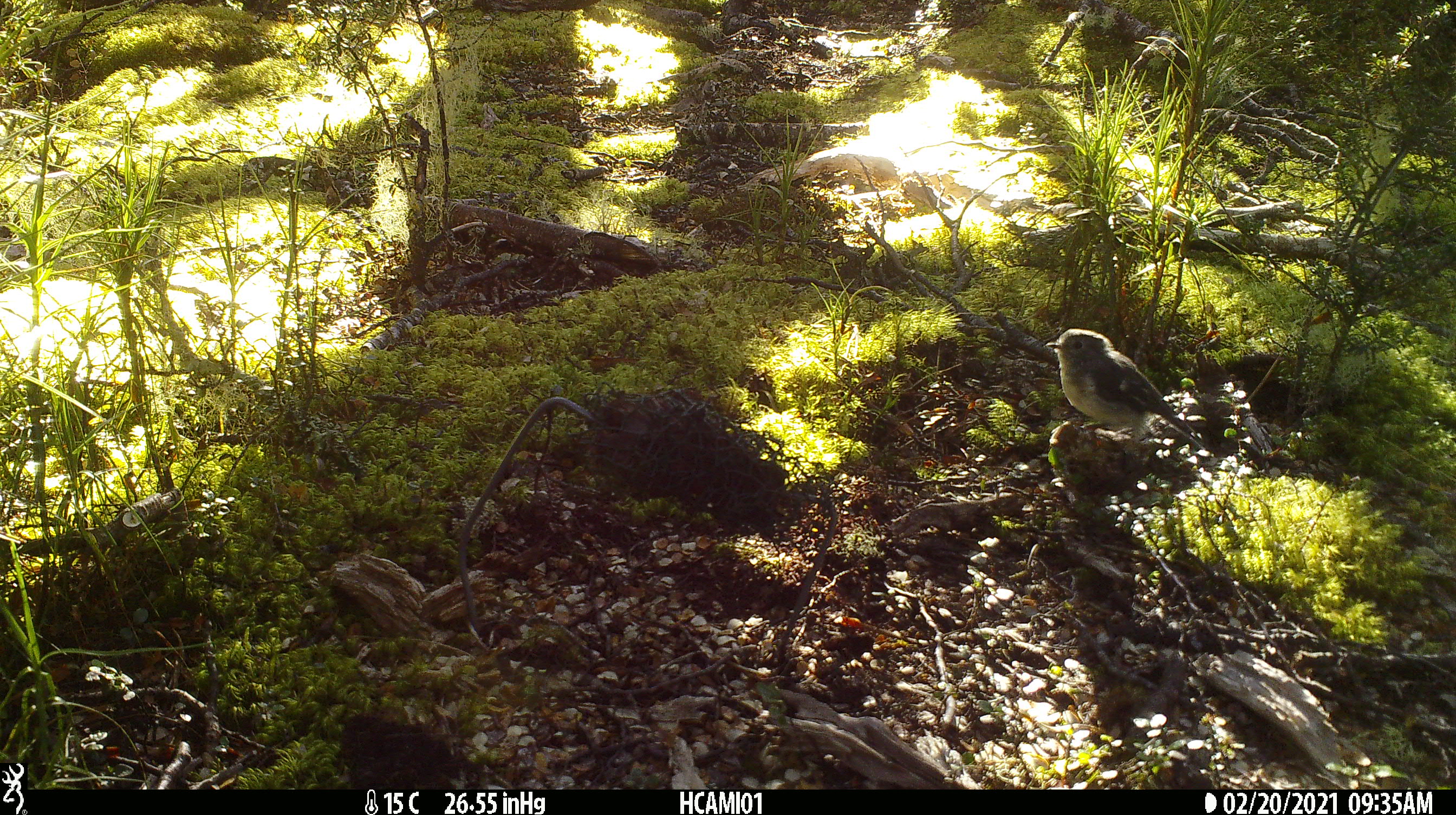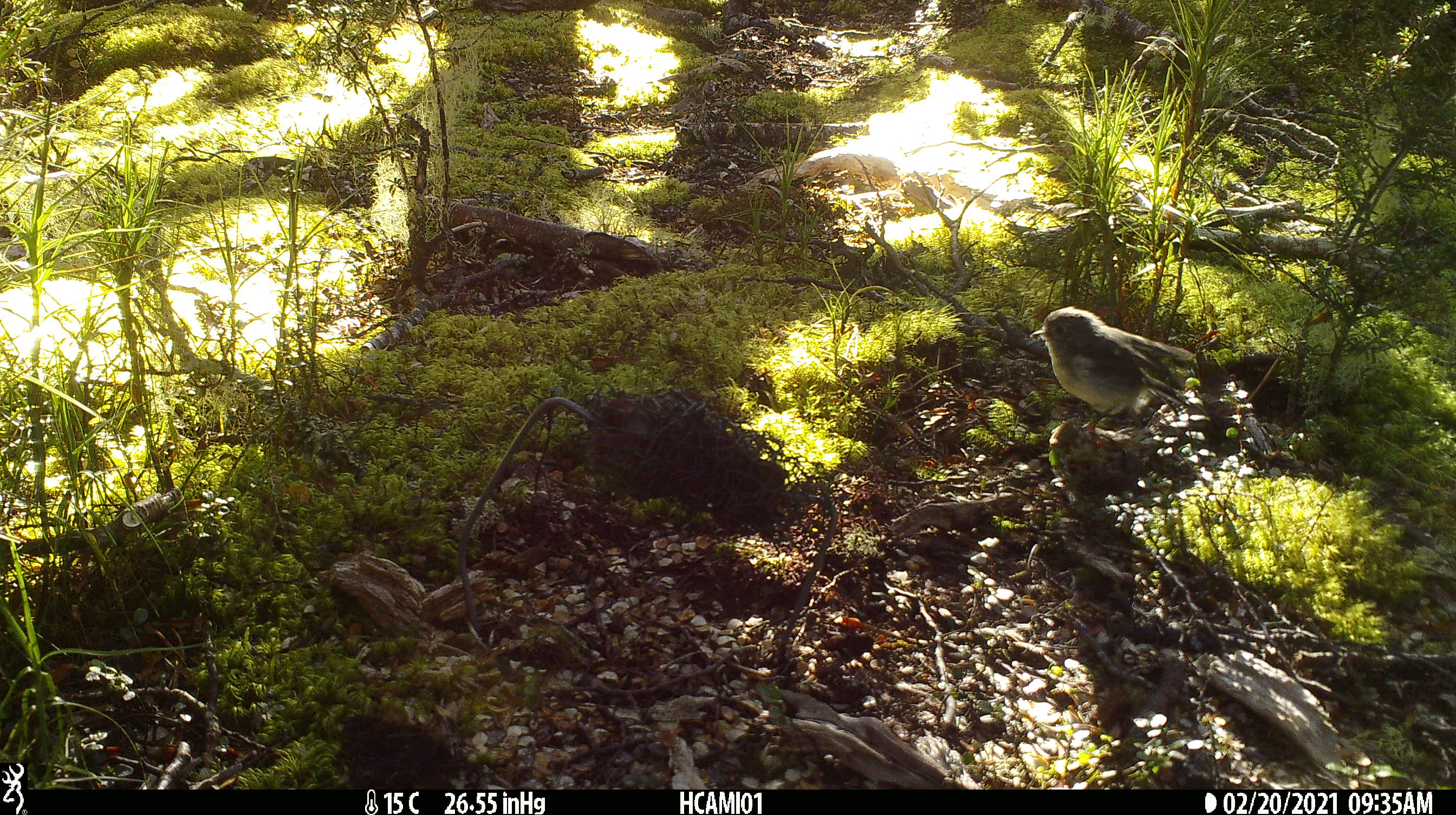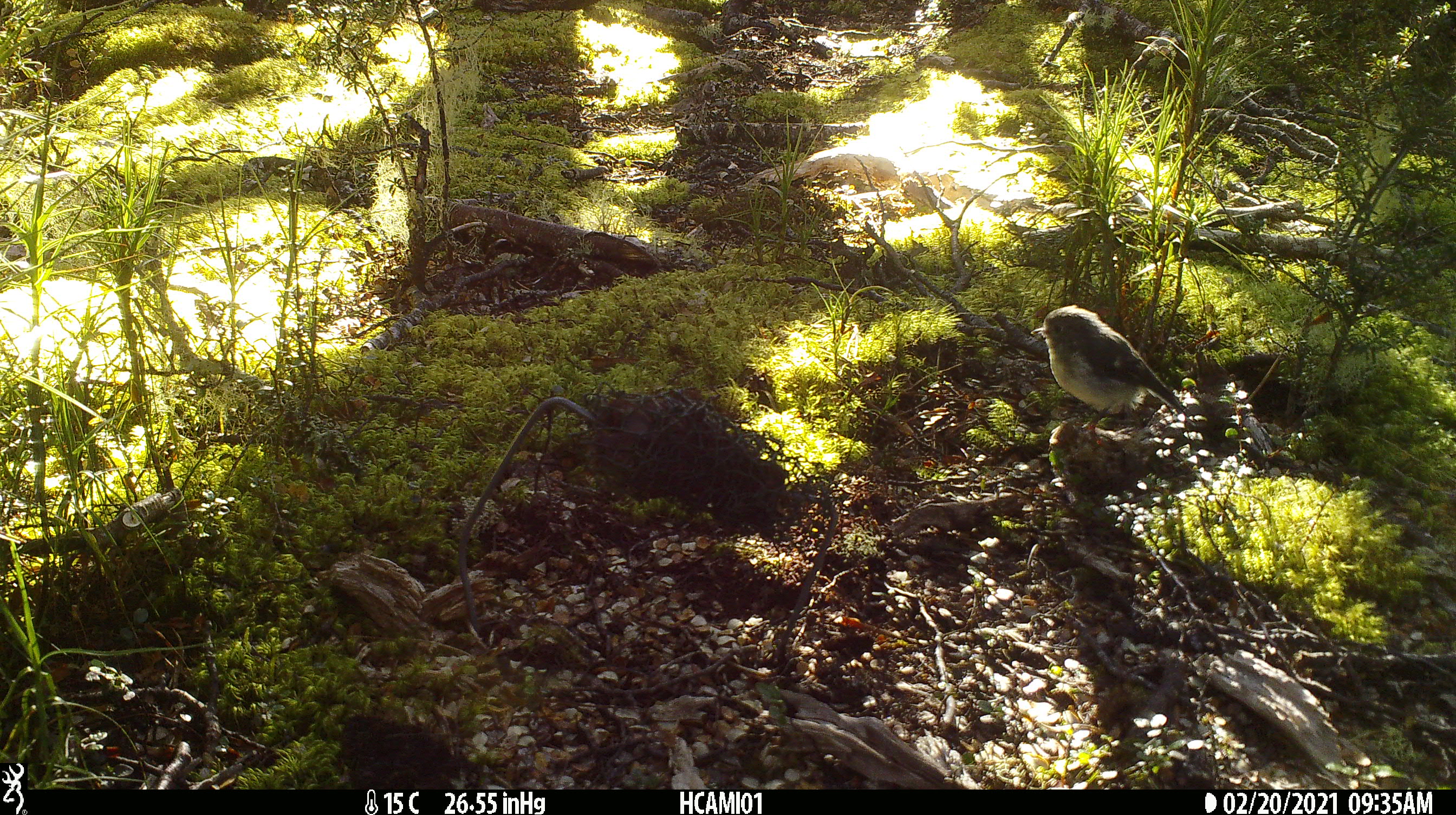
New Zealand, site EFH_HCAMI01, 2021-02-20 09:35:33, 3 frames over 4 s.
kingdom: Animalia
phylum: Chordata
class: Aves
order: Passeriformes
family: Petroicidae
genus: Petroica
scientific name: Petroica macrocephala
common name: tomtit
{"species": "tomtit (Petroica macrocephala)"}